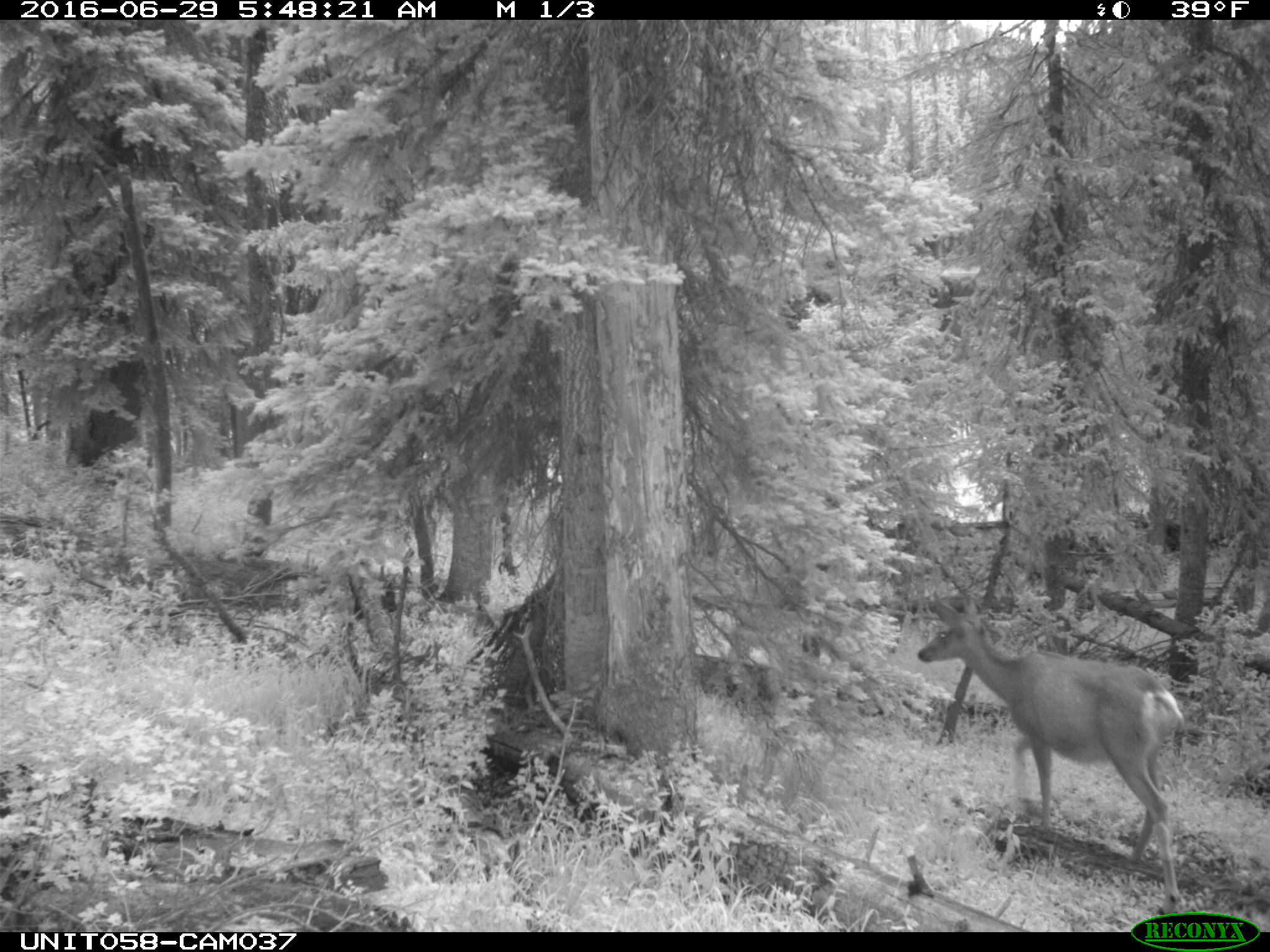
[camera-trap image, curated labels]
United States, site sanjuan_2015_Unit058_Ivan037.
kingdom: Animalia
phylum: Chordata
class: Mammalia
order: Artiodactyla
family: Cervidae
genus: Odocoileus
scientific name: Odocoileus hemionus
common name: mule deer